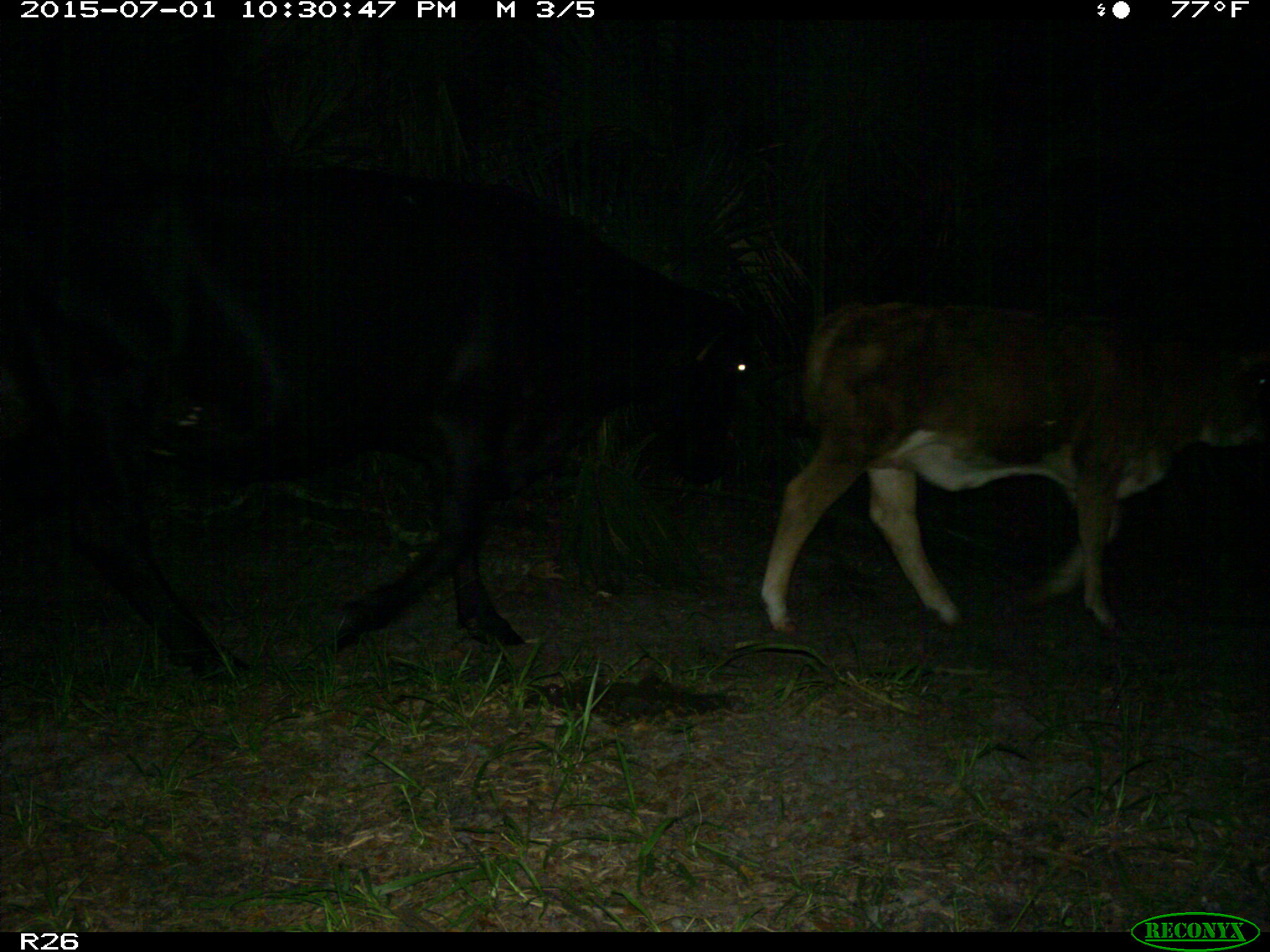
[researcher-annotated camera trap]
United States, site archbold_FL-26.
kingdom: Animalia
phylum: Chordata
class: Mammalia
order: Artiodactyla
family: Bovidae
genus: Bos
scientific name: Bos taurus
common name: domestic cow